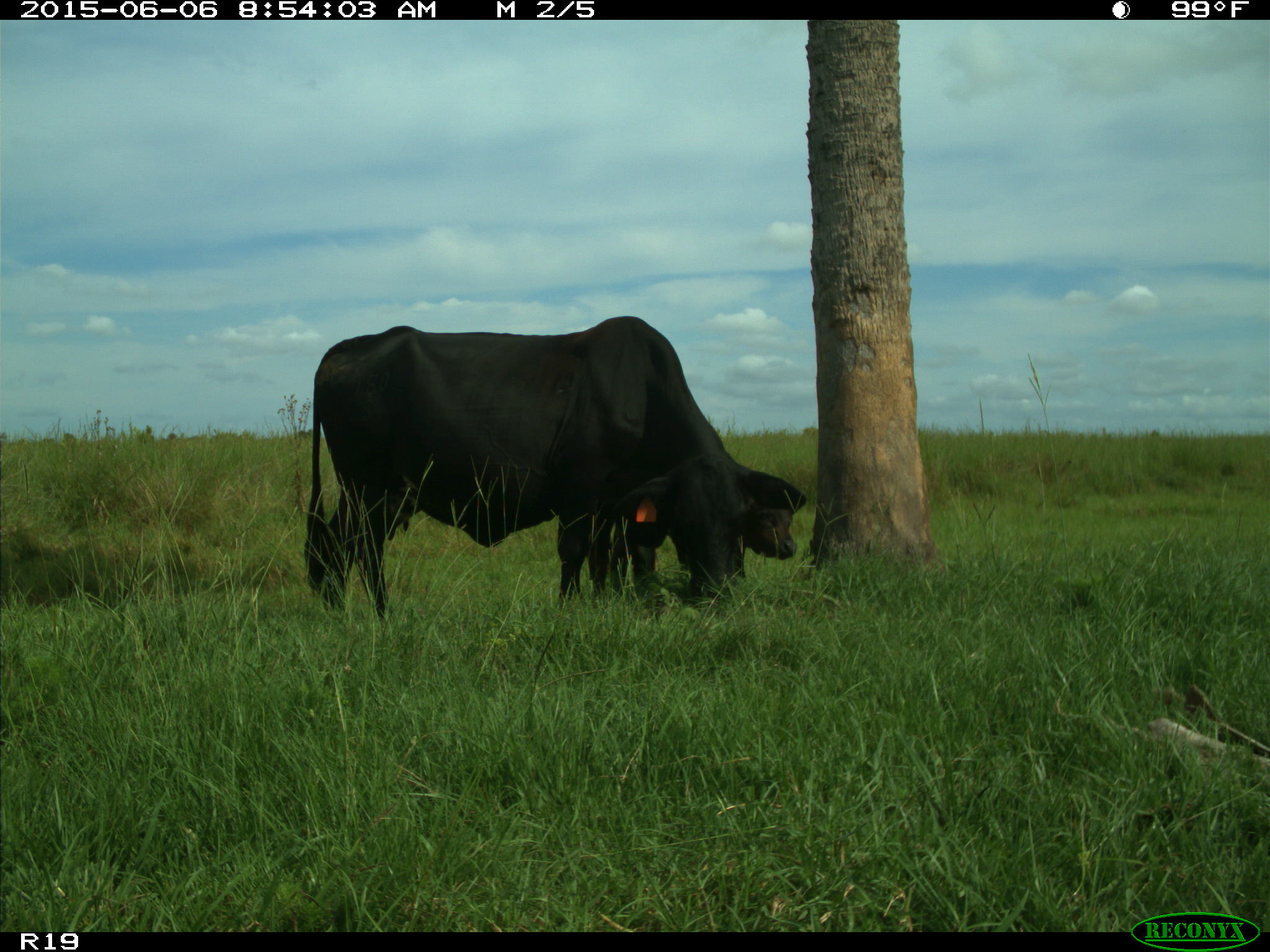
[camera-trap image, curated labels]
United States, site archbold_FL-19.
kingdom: Animalia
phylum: Chordata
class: Mammalia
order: Artiodactyla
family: Bovidae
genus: Bos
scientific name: Bos taurus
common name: domestic cow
Bos taurus (domestic cow).